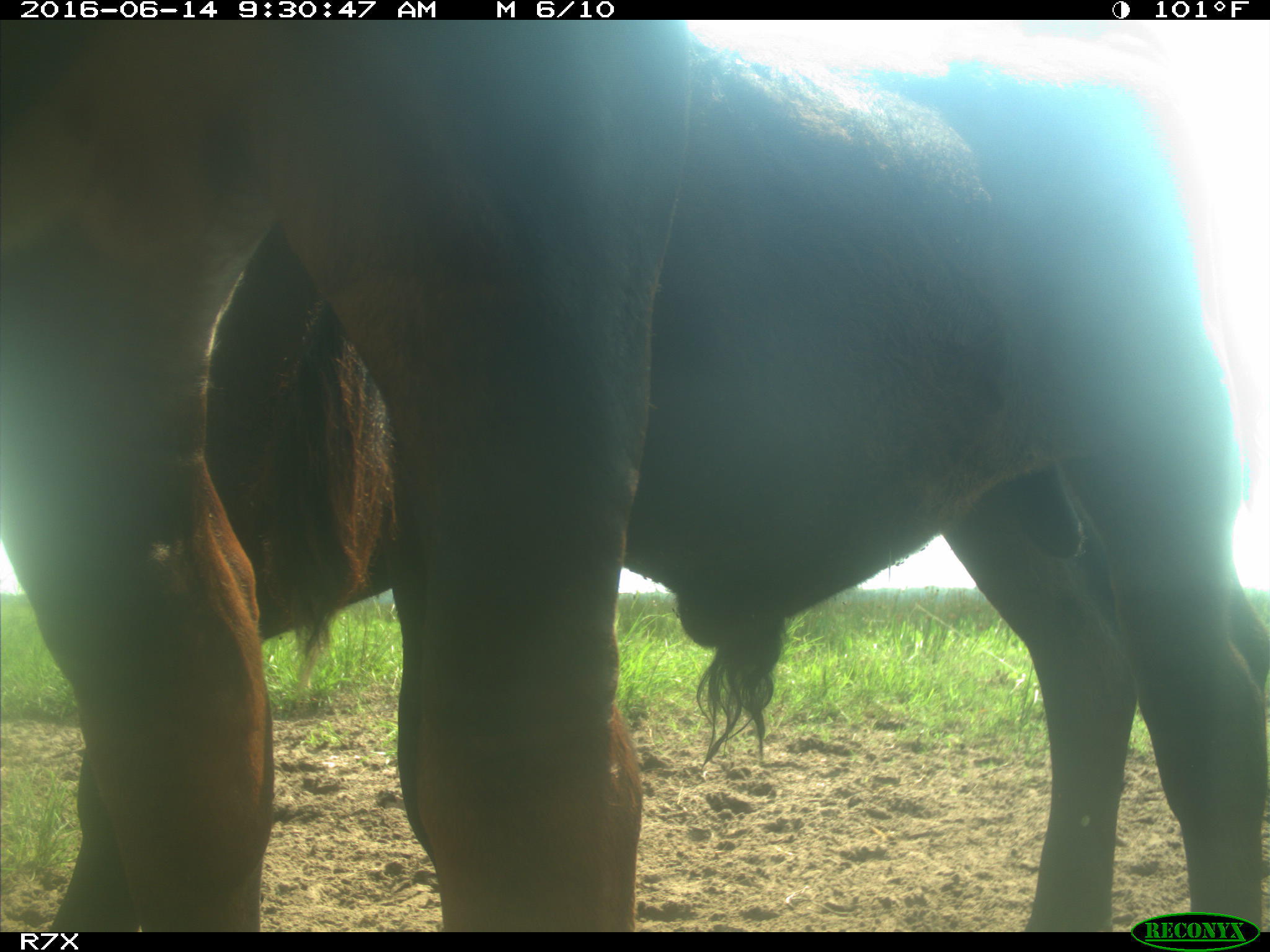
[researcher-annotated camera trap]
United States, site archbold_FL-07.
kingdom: Animalia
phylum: Chordata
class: Mammalia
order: Artiodactyla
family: Bovidae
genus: Bos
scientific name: Bos taurus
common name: domestic cow